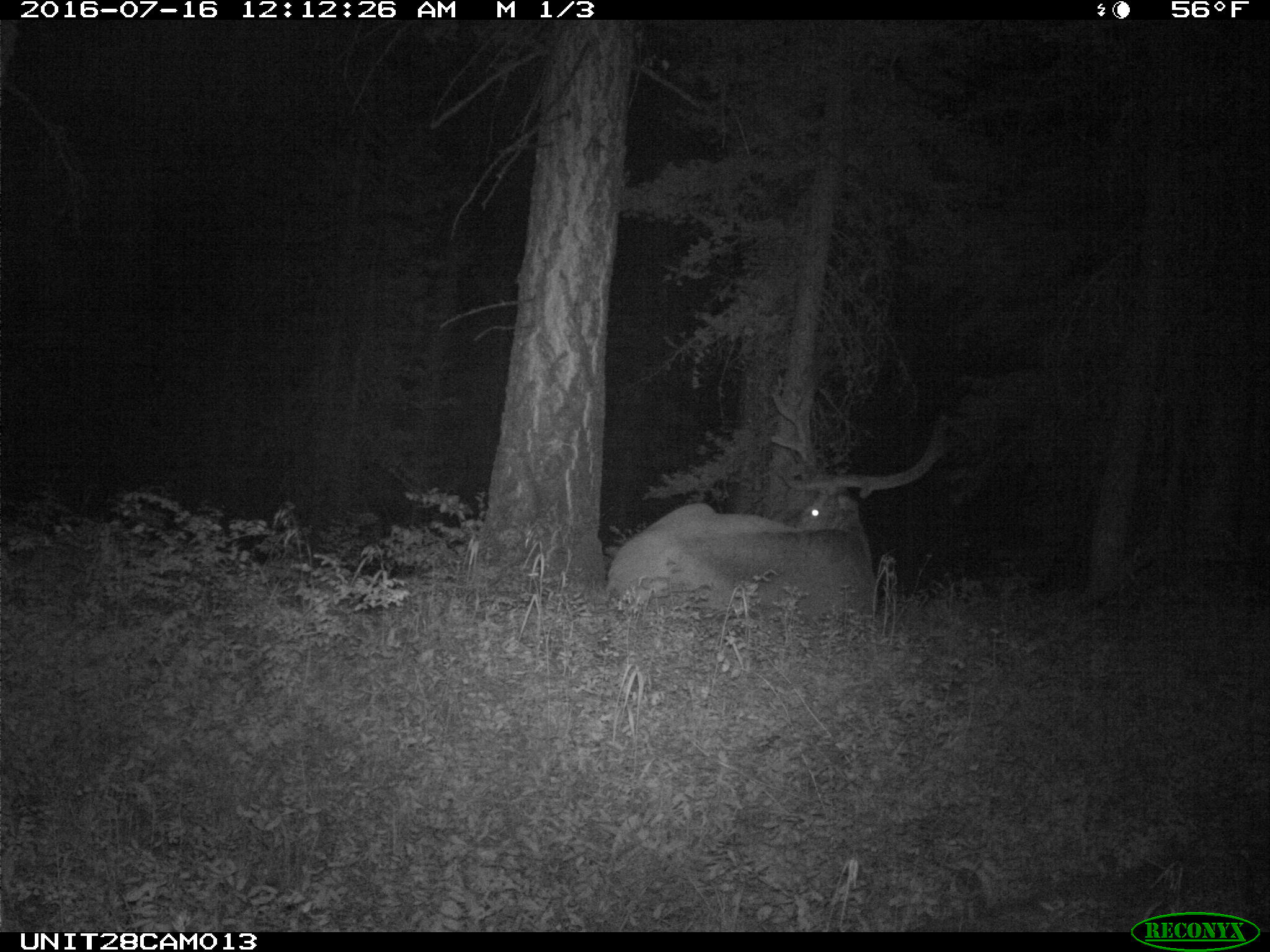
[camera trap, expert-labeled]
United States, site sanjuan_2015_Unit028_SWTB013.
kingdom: Animalia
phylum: Chordata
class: Mammalia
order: Artiodactyla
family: Cervidae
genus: Cervus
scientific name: Cervus elaphus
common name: red deer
Cervus elaphus (red deer).